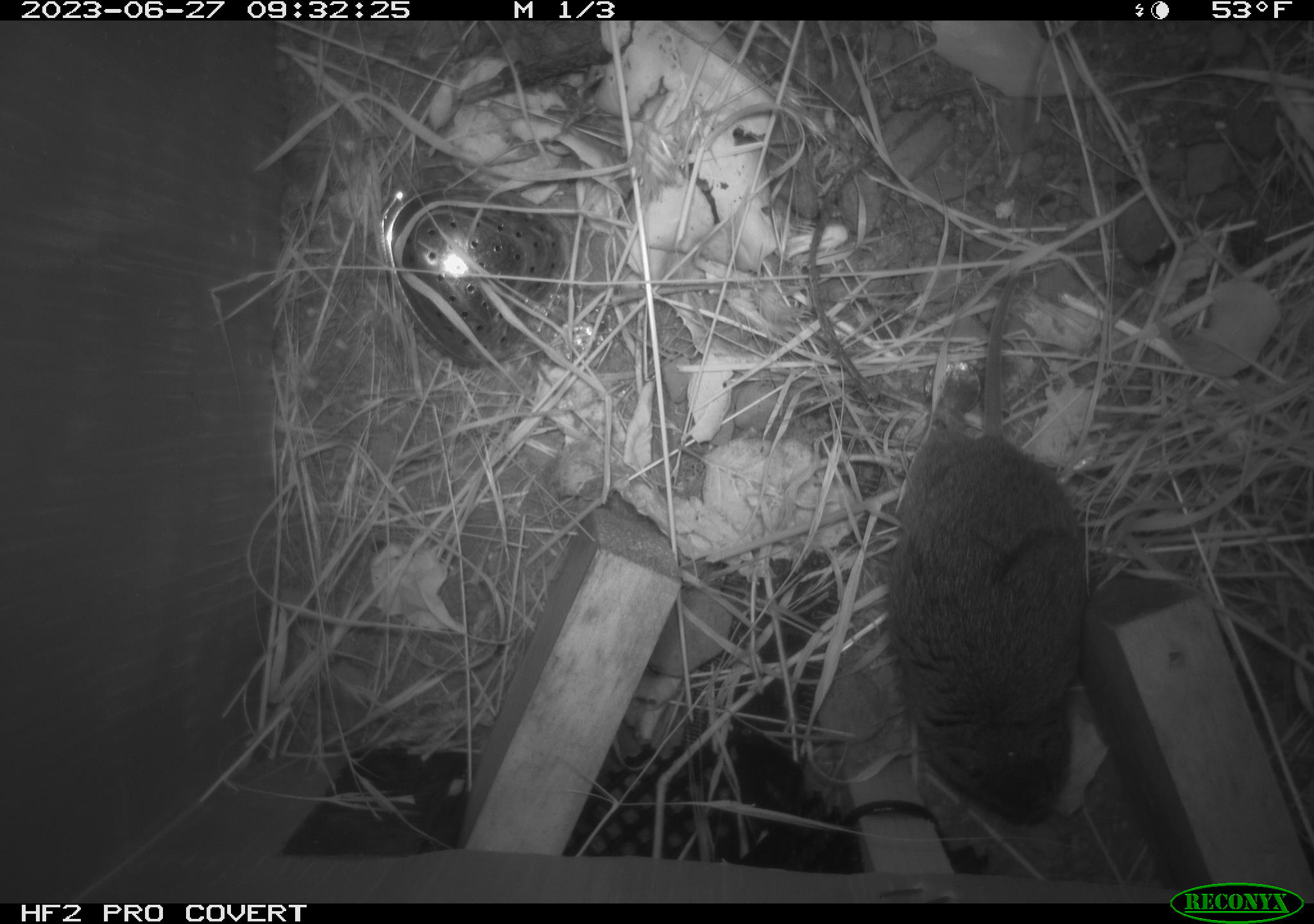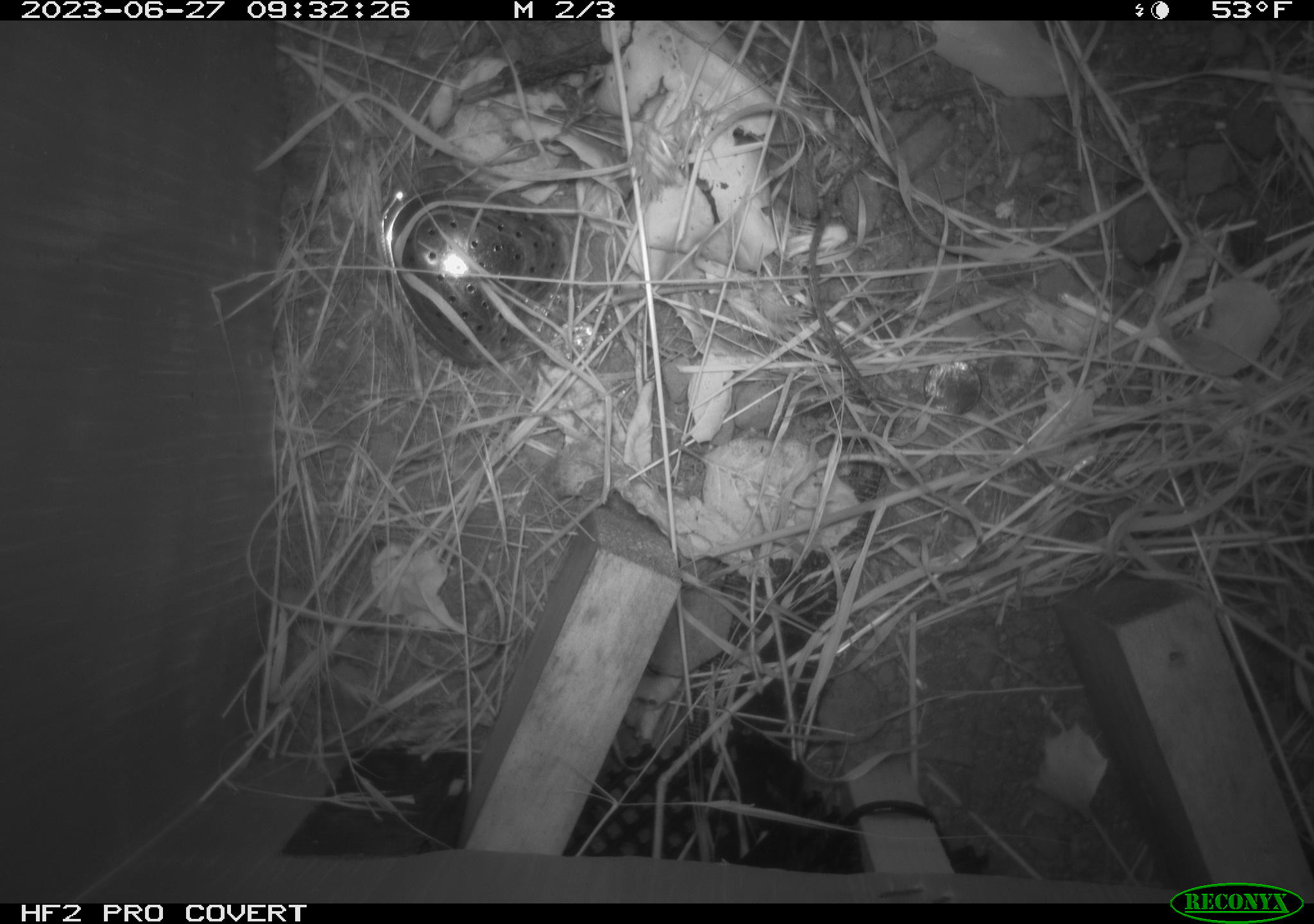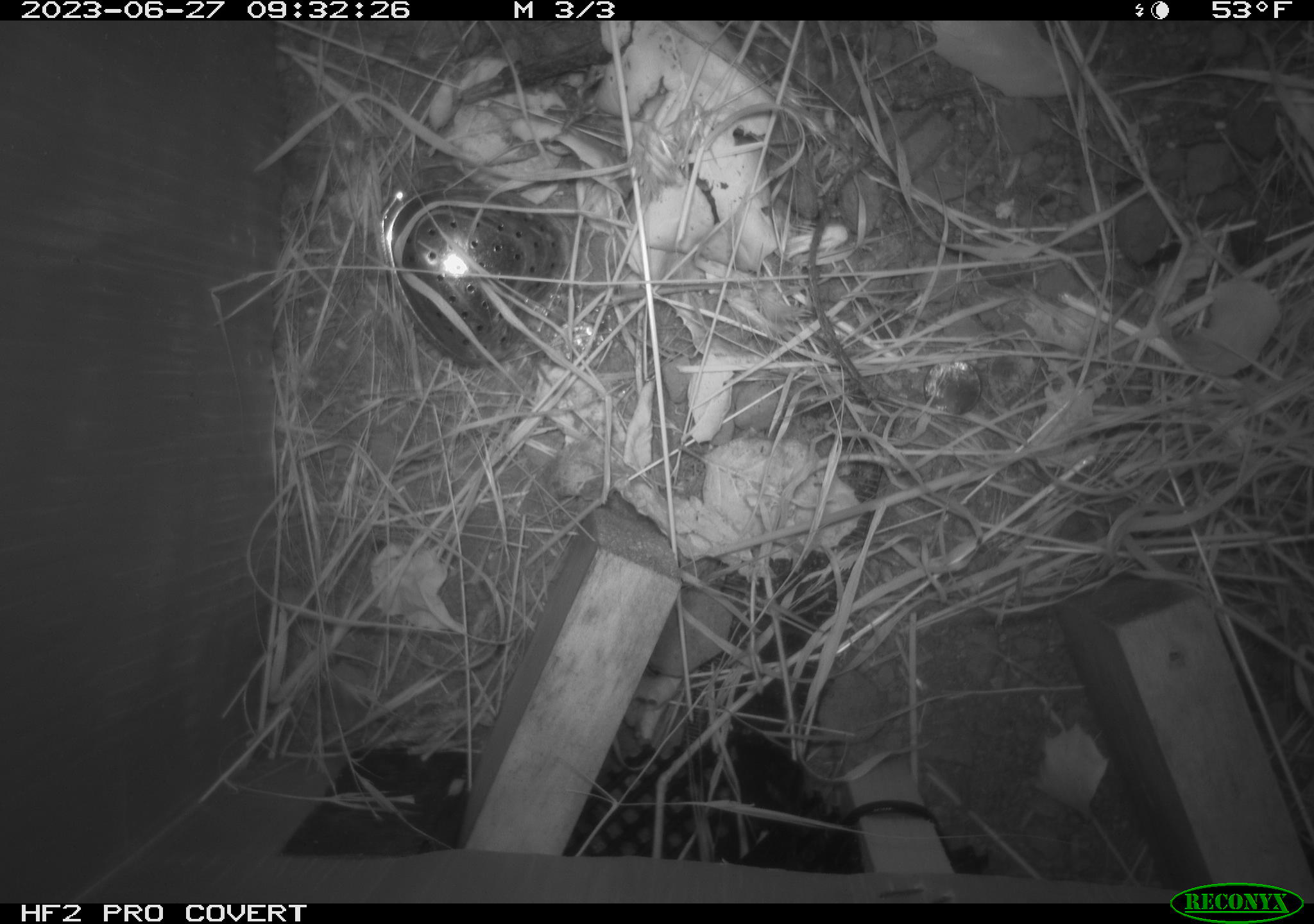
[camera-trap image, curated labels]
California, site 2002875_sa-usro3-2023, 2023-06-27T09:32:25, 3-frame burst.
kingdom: Animalia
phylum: Chordata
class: Mammalia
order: Rodentia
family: Cricetidae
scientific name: Arvicolinae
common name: voles, lemmings, and muskrats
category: arvicolinae subfamily